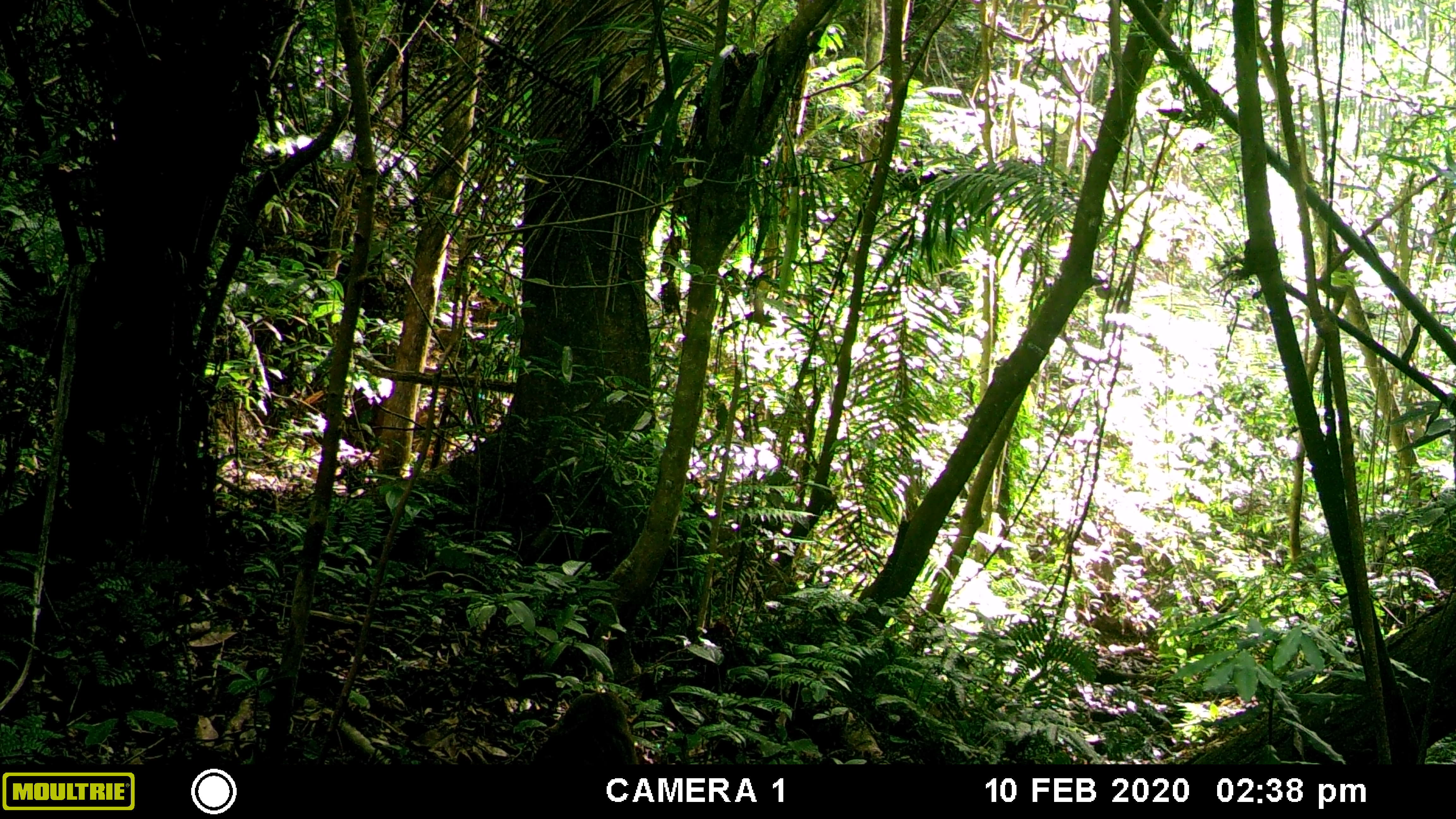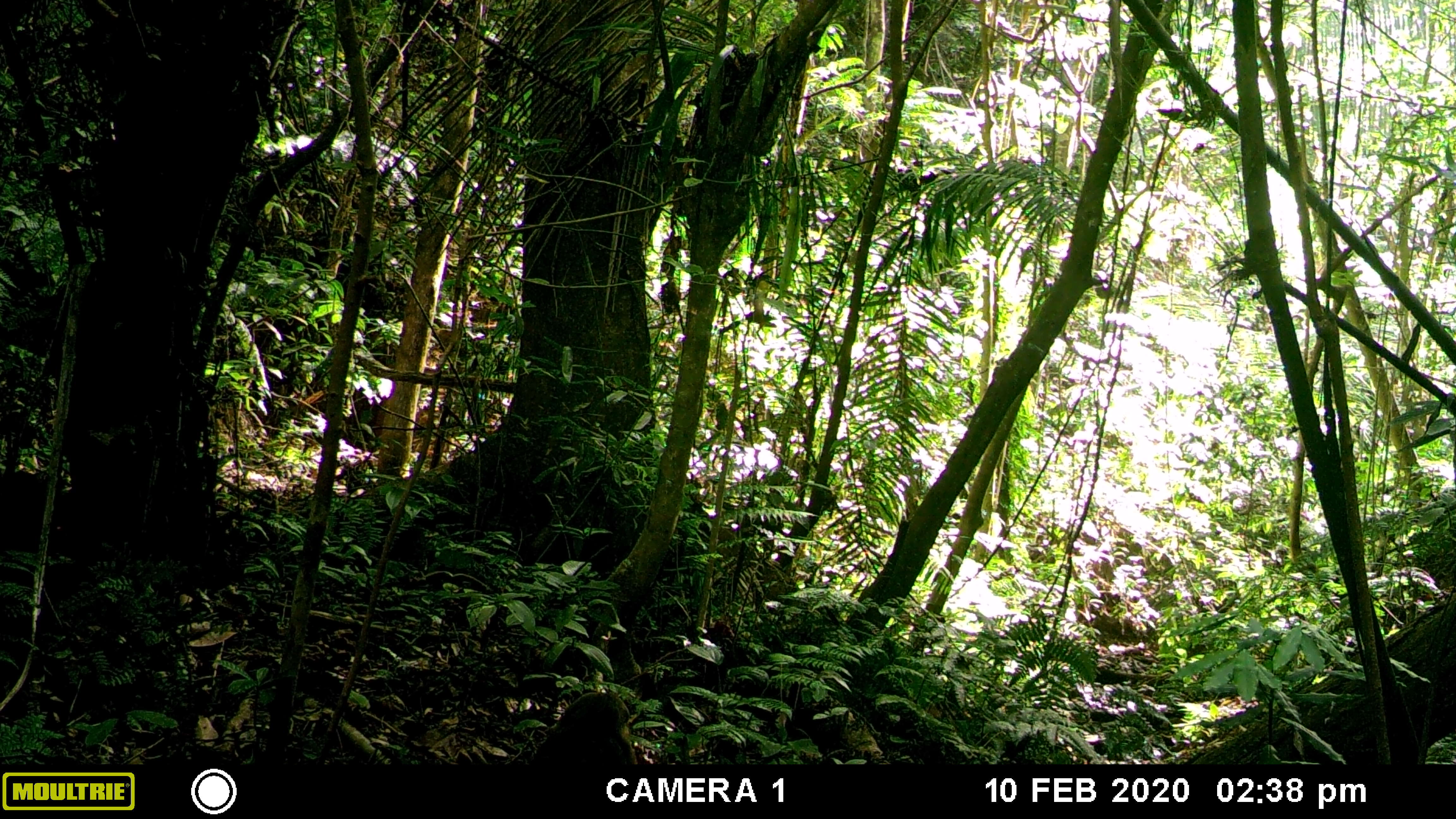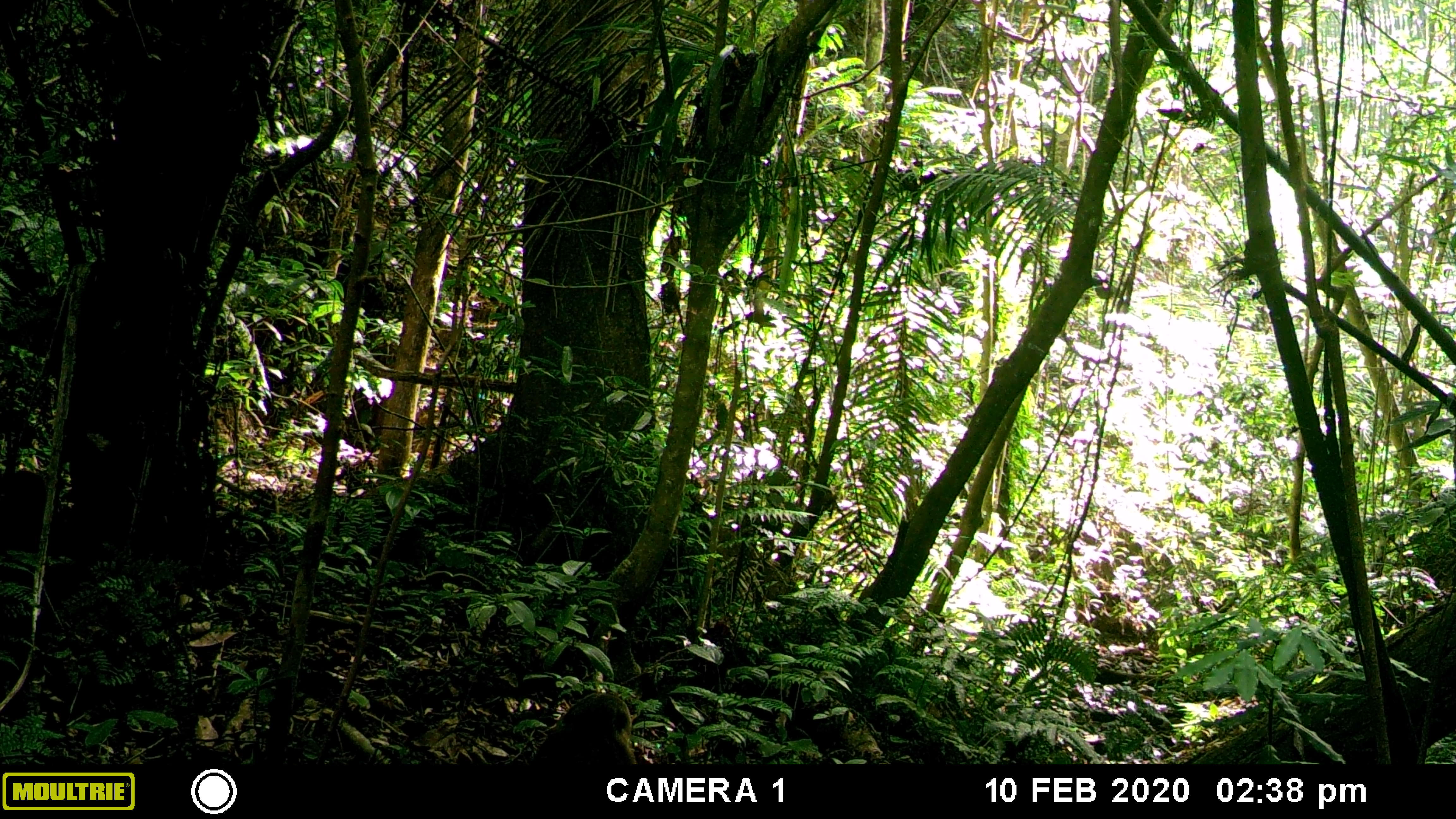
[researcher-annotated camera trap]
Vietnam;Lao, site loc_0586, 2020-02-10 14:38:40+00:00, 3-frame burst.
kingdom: Animalia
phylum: Chordata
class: Mammalia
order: Primates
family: Cercopithecidae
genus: Macaca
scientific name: Macaca arctoides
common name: stump-tailed macaque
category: stump tailed macaque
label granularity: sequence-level